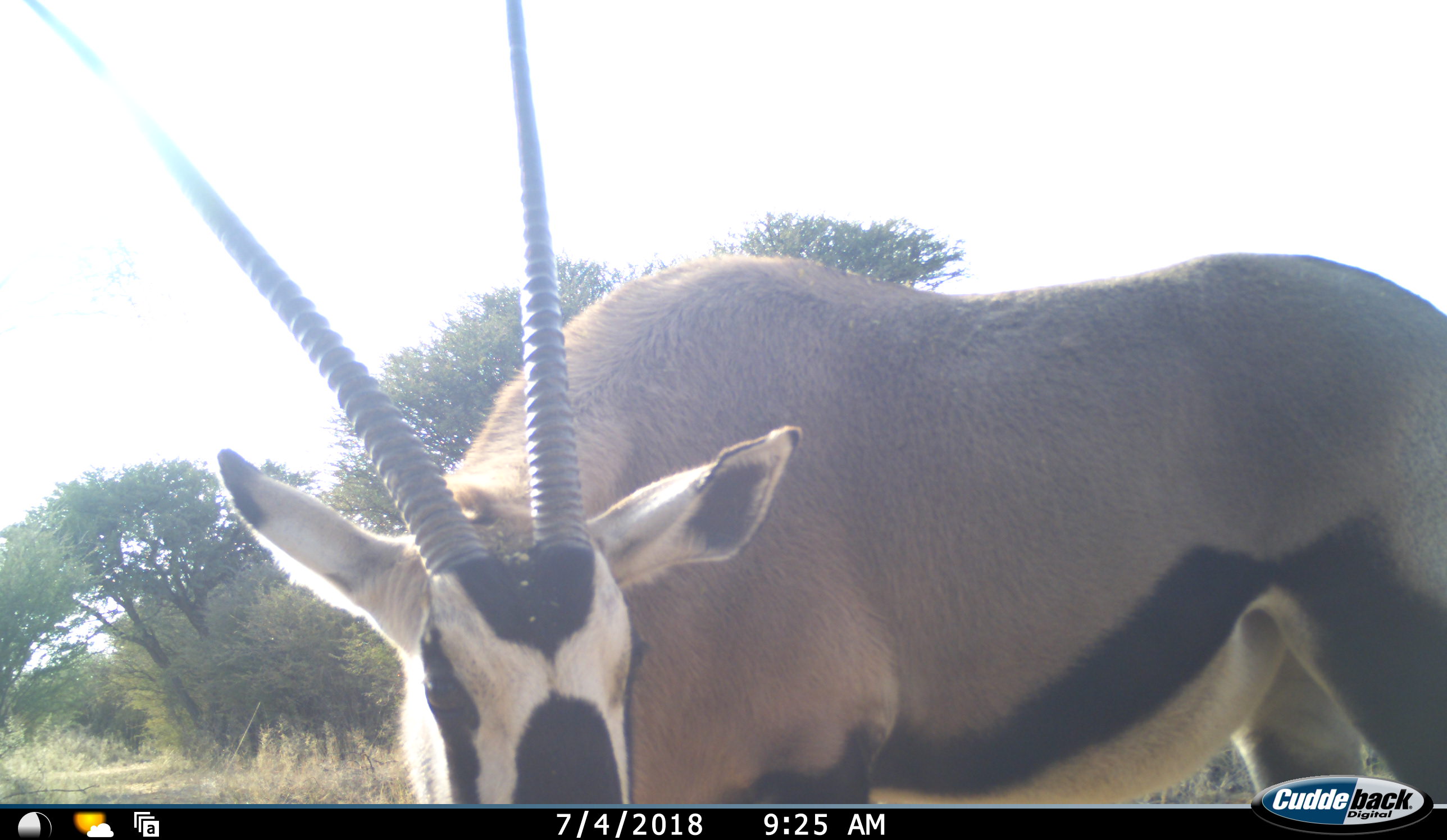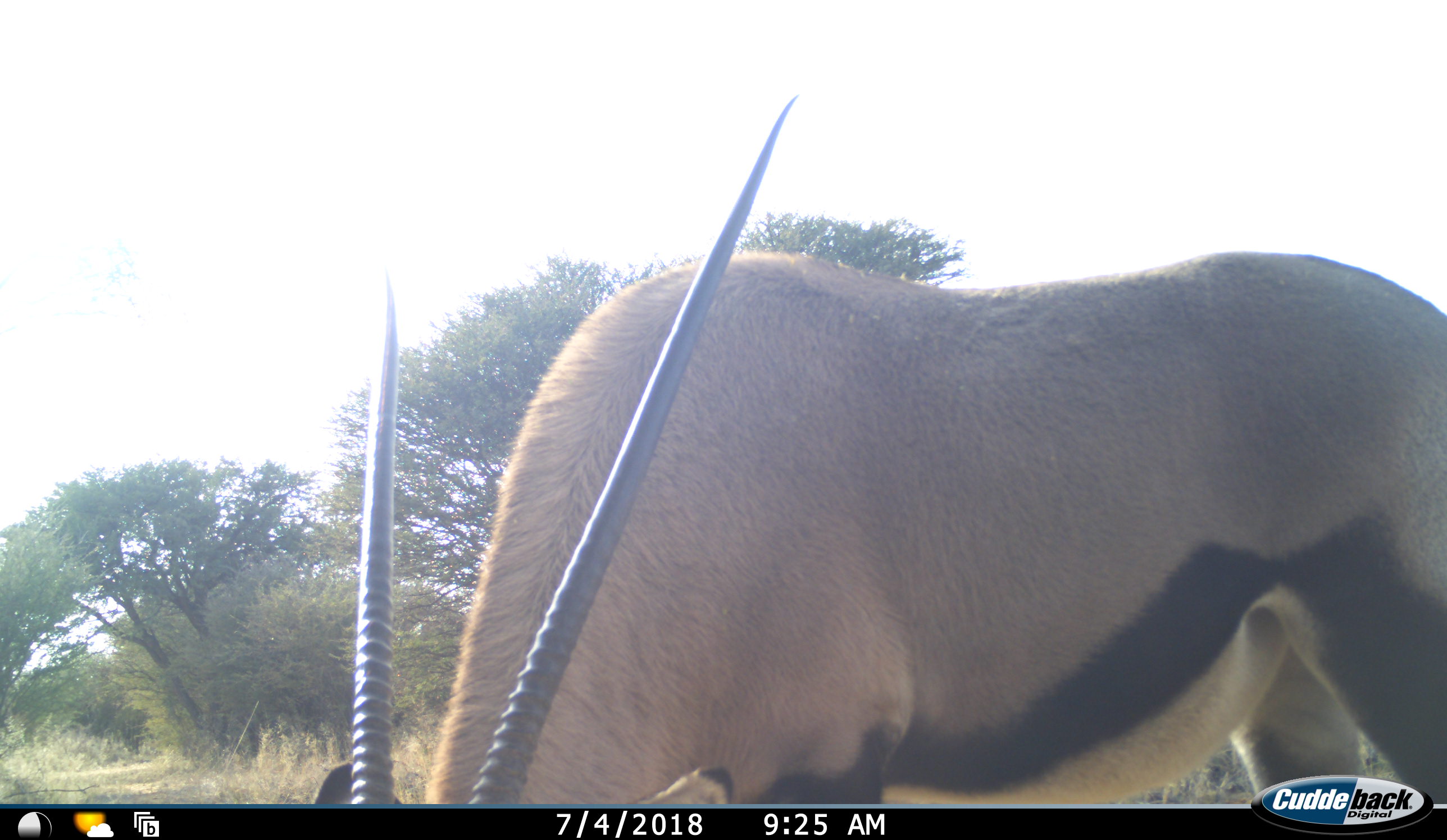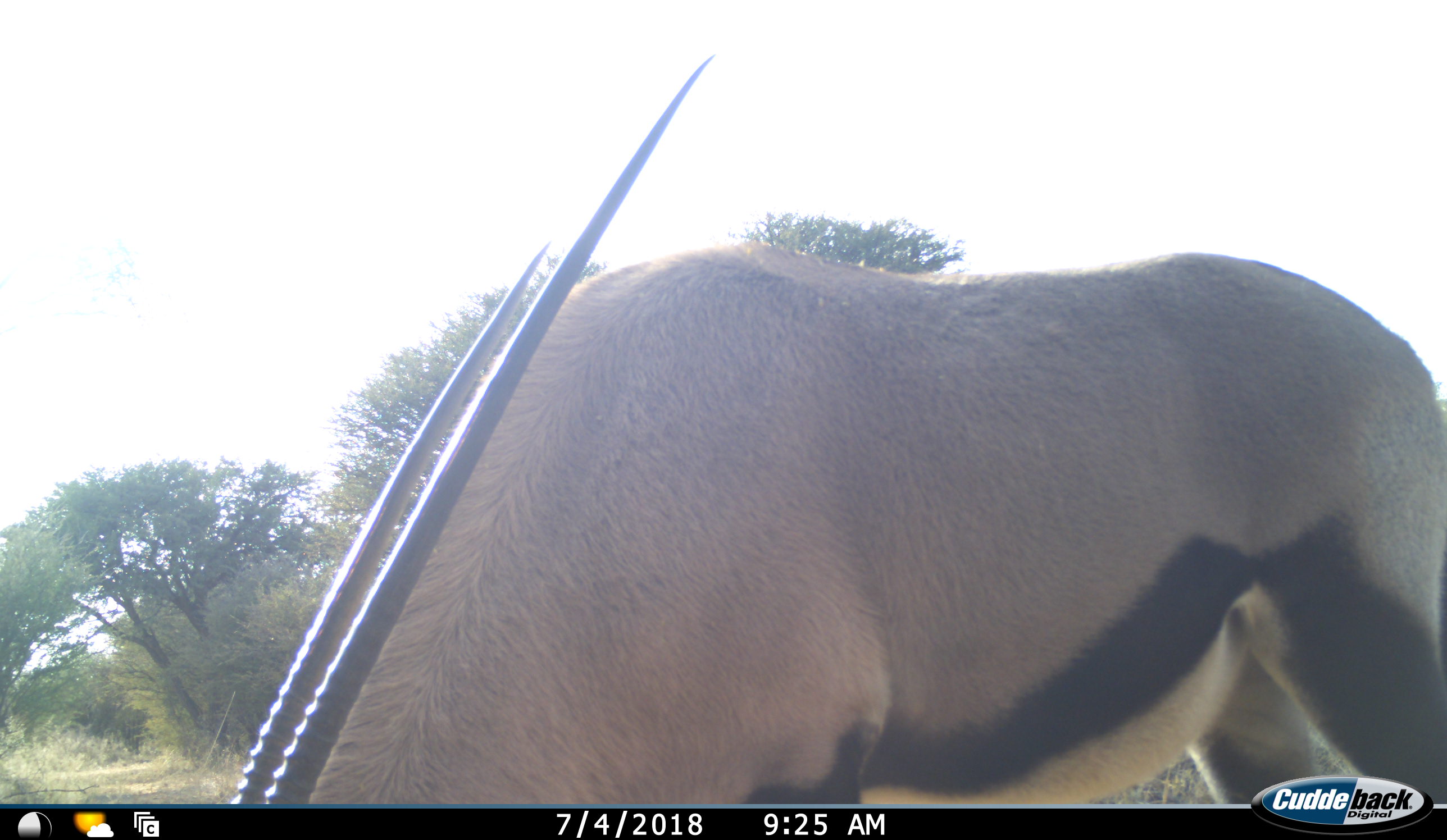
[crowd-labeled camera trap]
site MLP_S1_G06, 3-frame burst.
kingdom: Animalia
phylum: Chordata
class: Mammalia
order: Artiodactyla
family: Bovidae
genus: Oryx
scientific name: Oryx gazella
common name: gemsbok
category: oryx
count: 1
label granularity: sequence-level